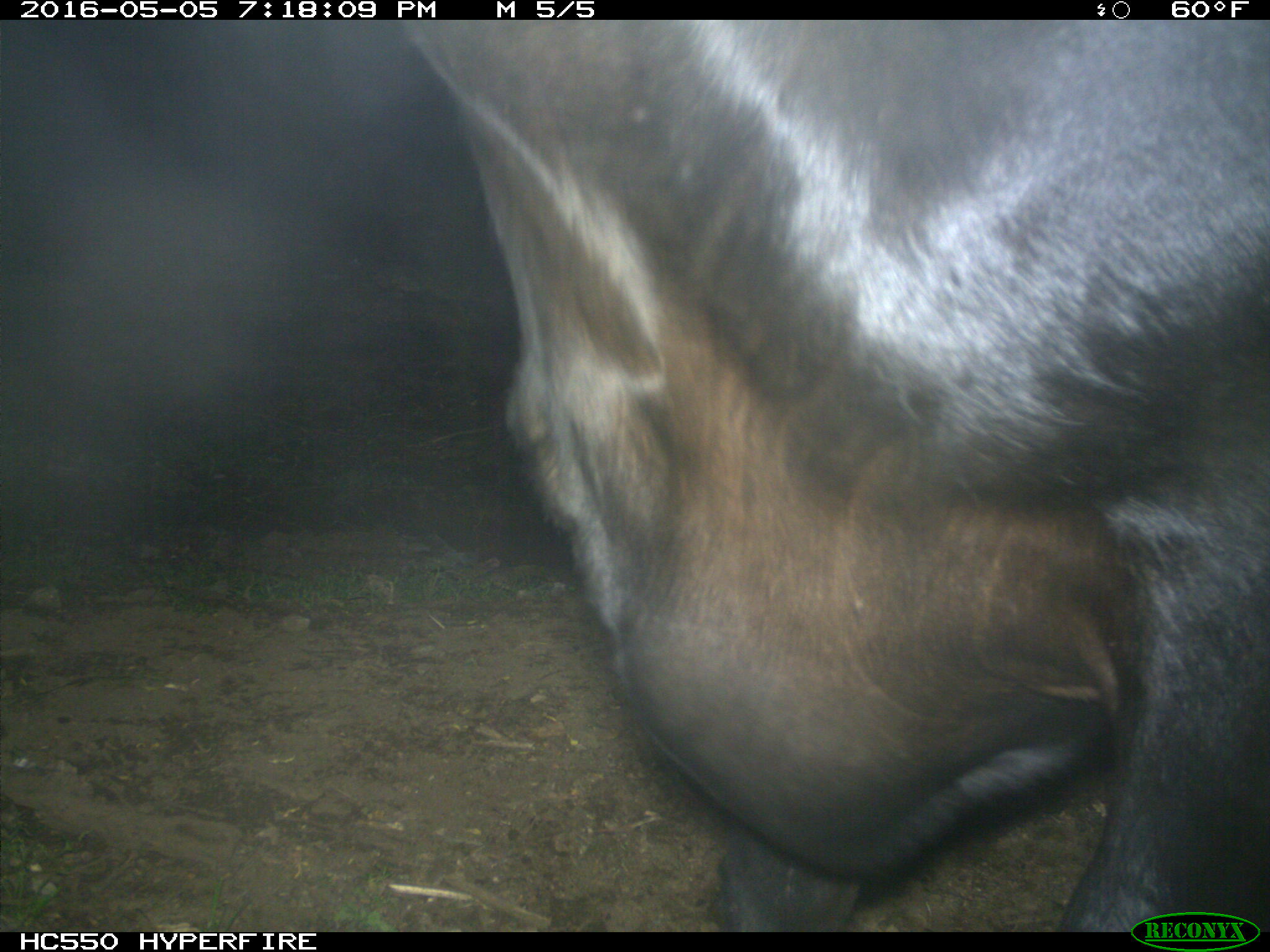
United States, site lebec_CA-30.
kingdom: Animalia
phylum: Chordata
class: Mammalia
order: Artiodactyla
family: Bovidae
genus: Bos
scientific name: Bos taurus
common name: domestic cow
Bos taurus (domestic cow).